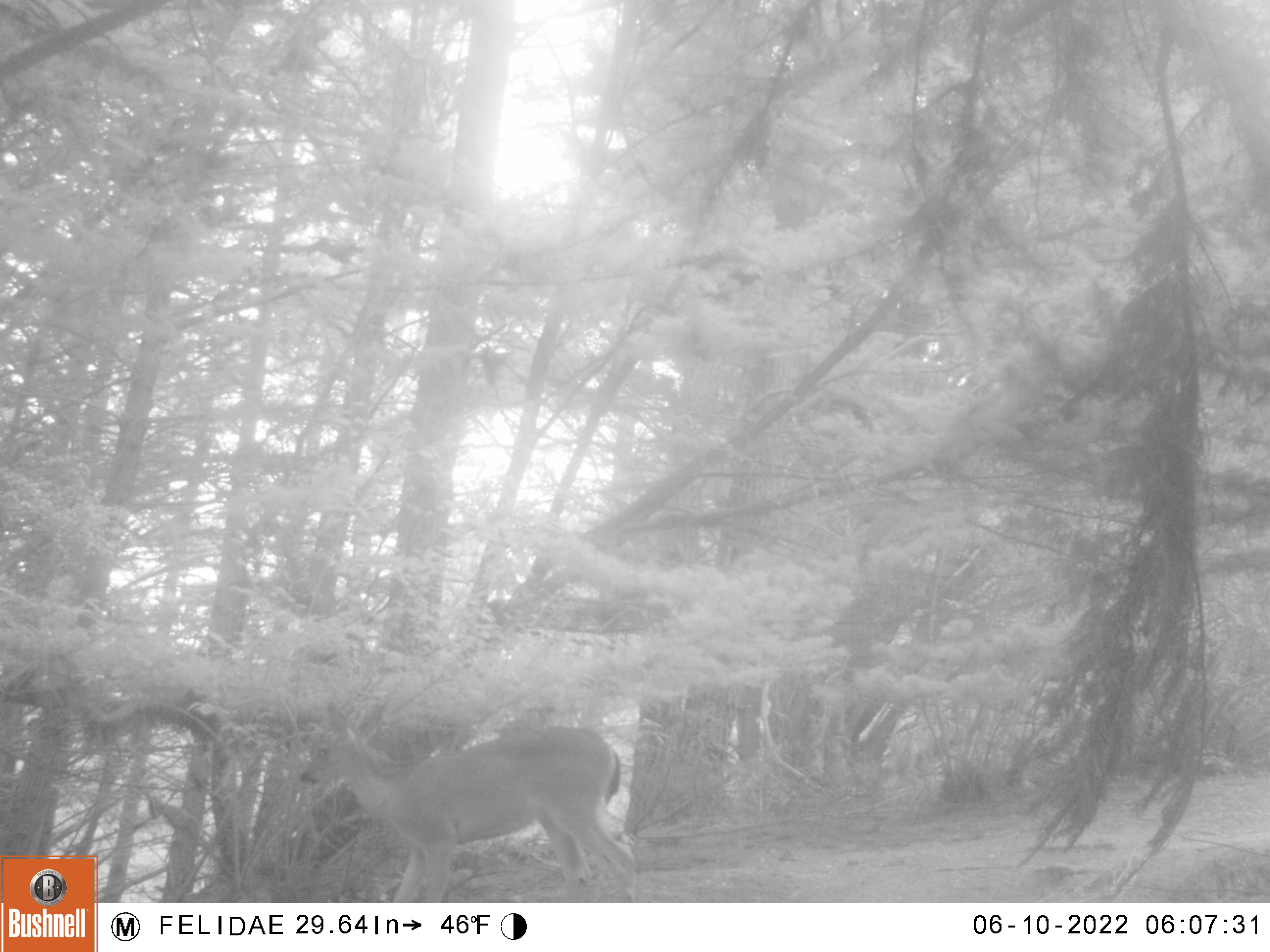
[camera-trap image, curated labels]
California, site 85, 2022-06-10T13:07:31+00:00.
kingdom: Animalia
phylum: Chordata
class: Mammalia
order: Artiodactyla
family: Cervidae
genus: Odocoileus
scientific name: Odocoileus hemionus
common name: mule deer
Mule deer (Odocoileus hemionus).